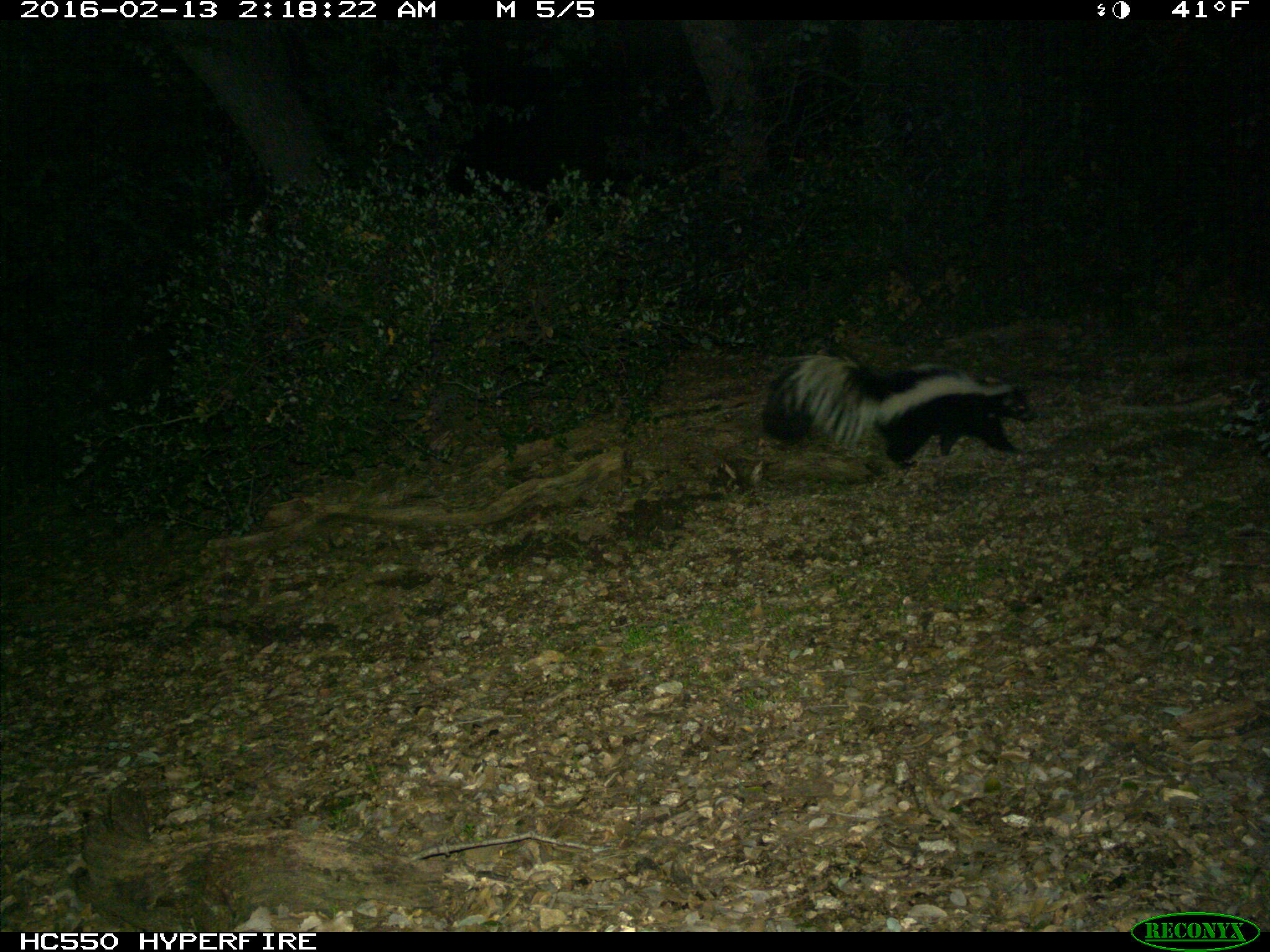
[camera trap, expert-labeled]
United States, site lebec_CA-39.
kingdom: Animalia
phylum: Chordata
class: Mammalia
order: Carnivora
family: Mephitidae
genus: Mephitis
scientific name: Mephitis mephitis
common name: striped skunk